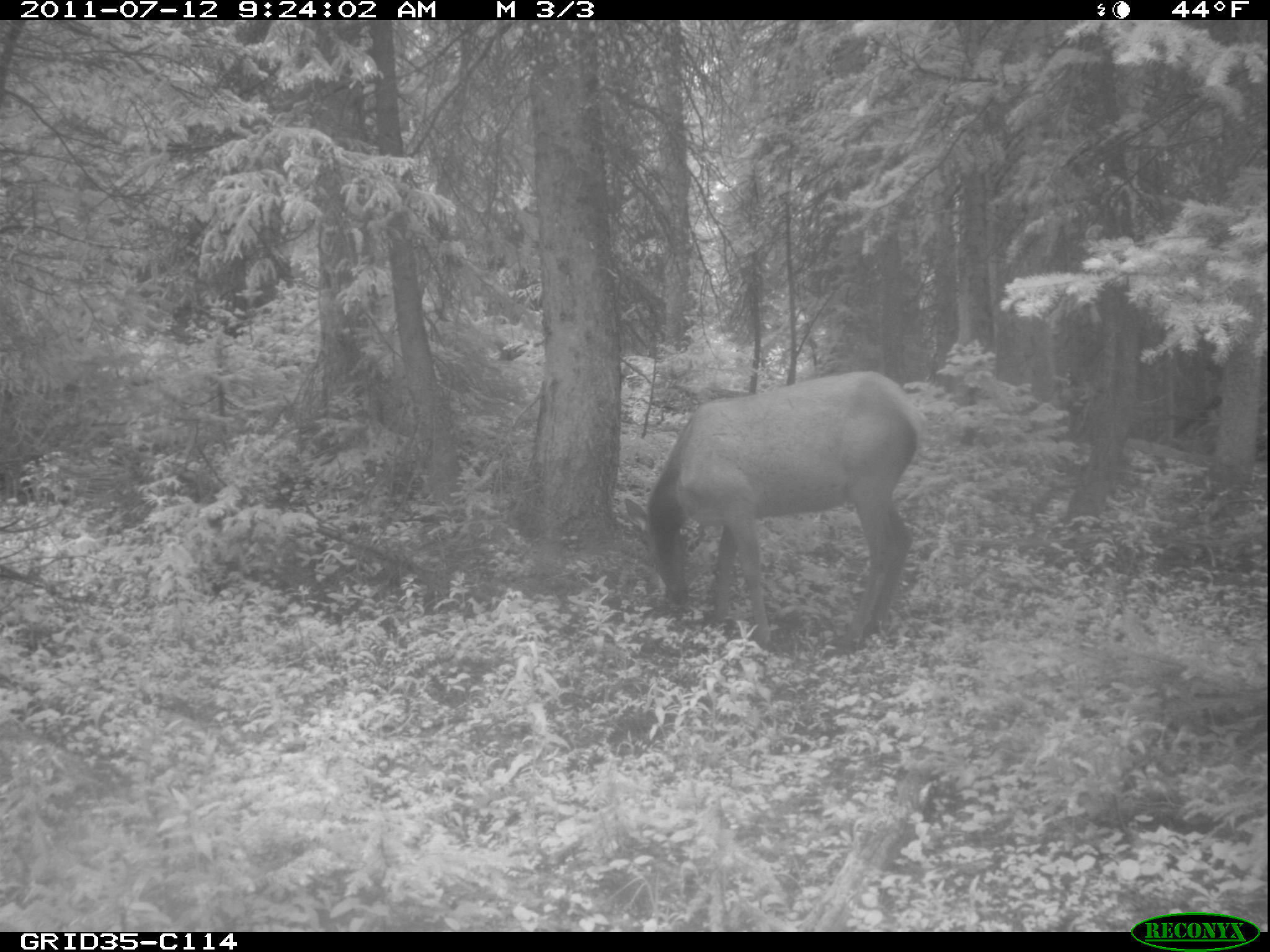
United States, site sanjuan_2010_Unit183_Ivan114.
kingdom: Animalia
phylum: Chordata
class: Mammalia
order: Artiodactyla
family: Cervidae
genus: Cervus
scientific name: Cervus elaphus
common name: red deer